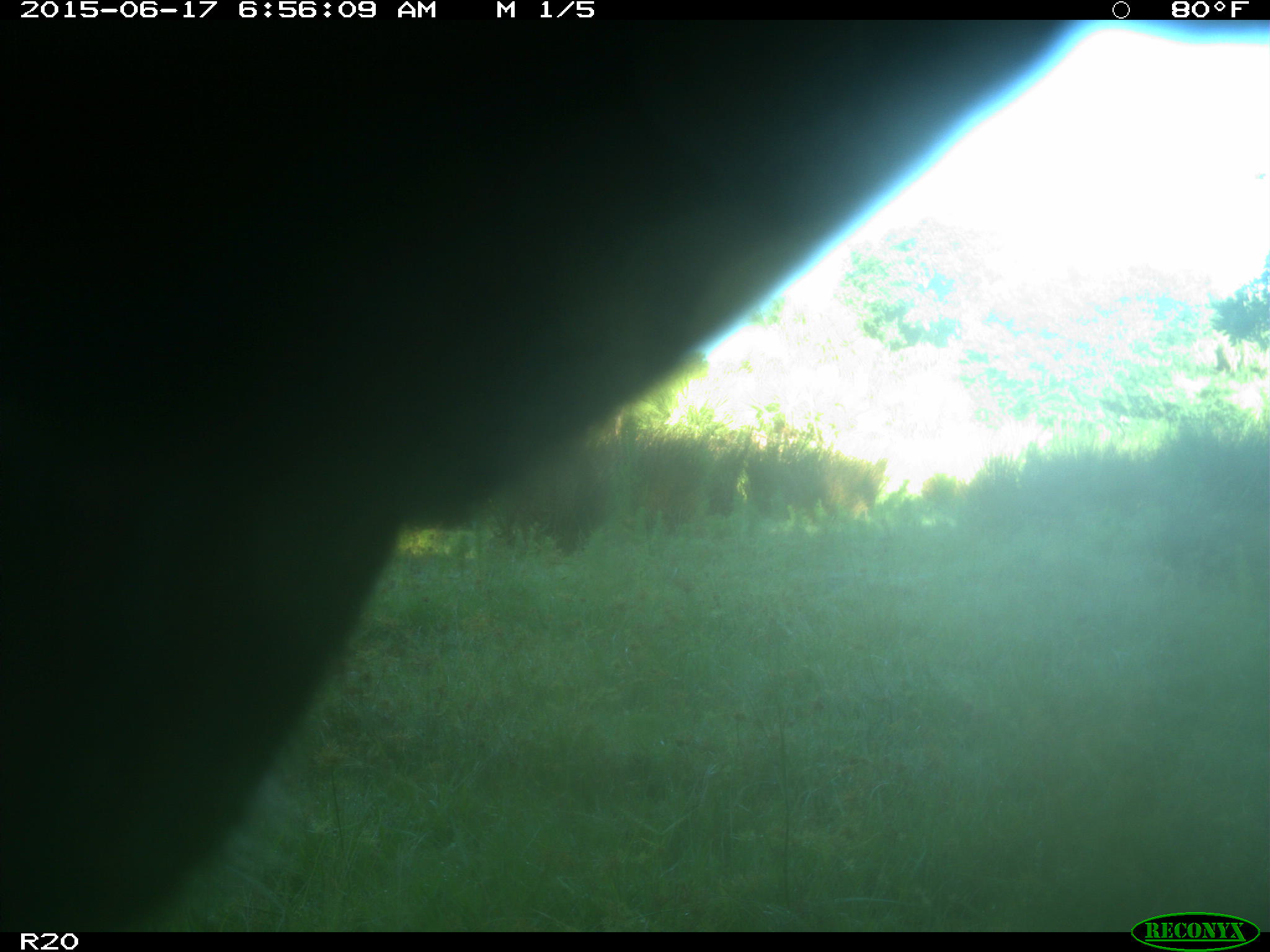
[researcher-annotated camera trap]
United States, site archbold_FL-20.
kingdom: Animalia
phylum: Chordata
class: Mammalia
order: Artiodactyla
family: Bovidae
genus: Bos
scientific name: Bos taurus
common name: domestic cow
Bos taurus (domestic cow).